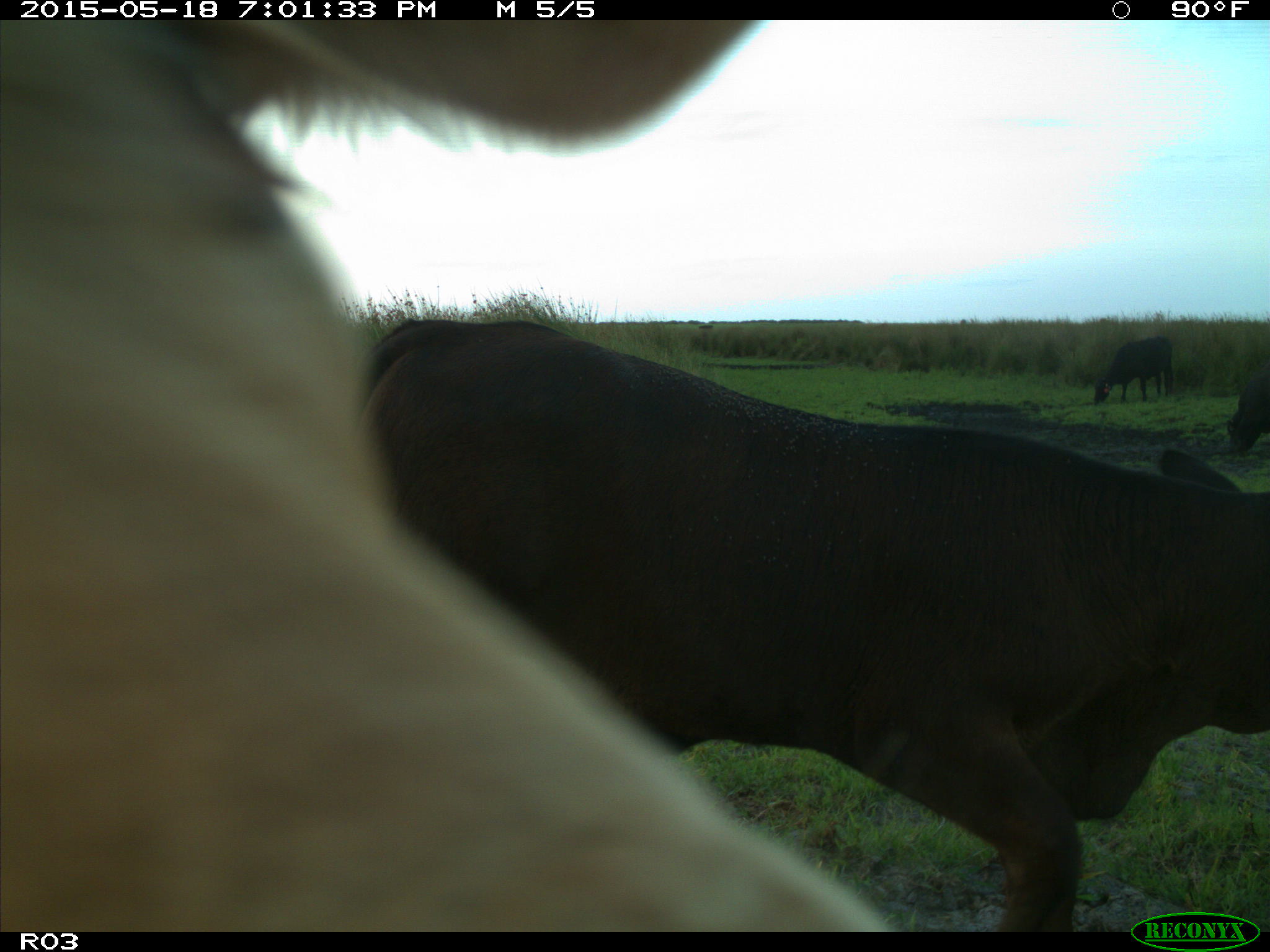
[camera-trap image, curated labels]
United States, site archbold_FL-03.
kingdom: Animalia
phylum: Chordata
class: Mammalia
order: Artiodactyla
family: Bovidae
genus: Bos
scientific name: Bos taurus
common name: domestic cow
Bos taurus (domestic cow).